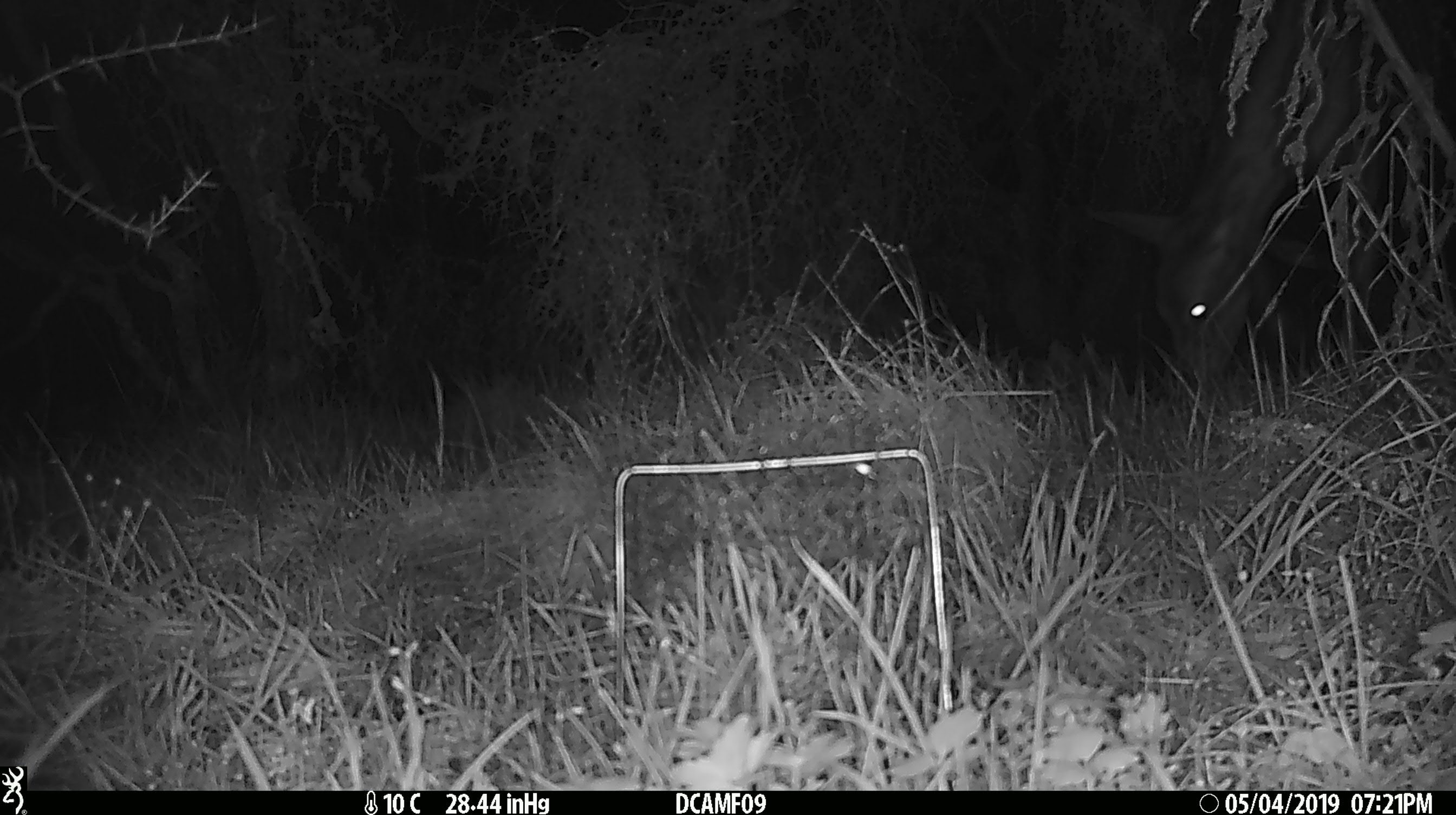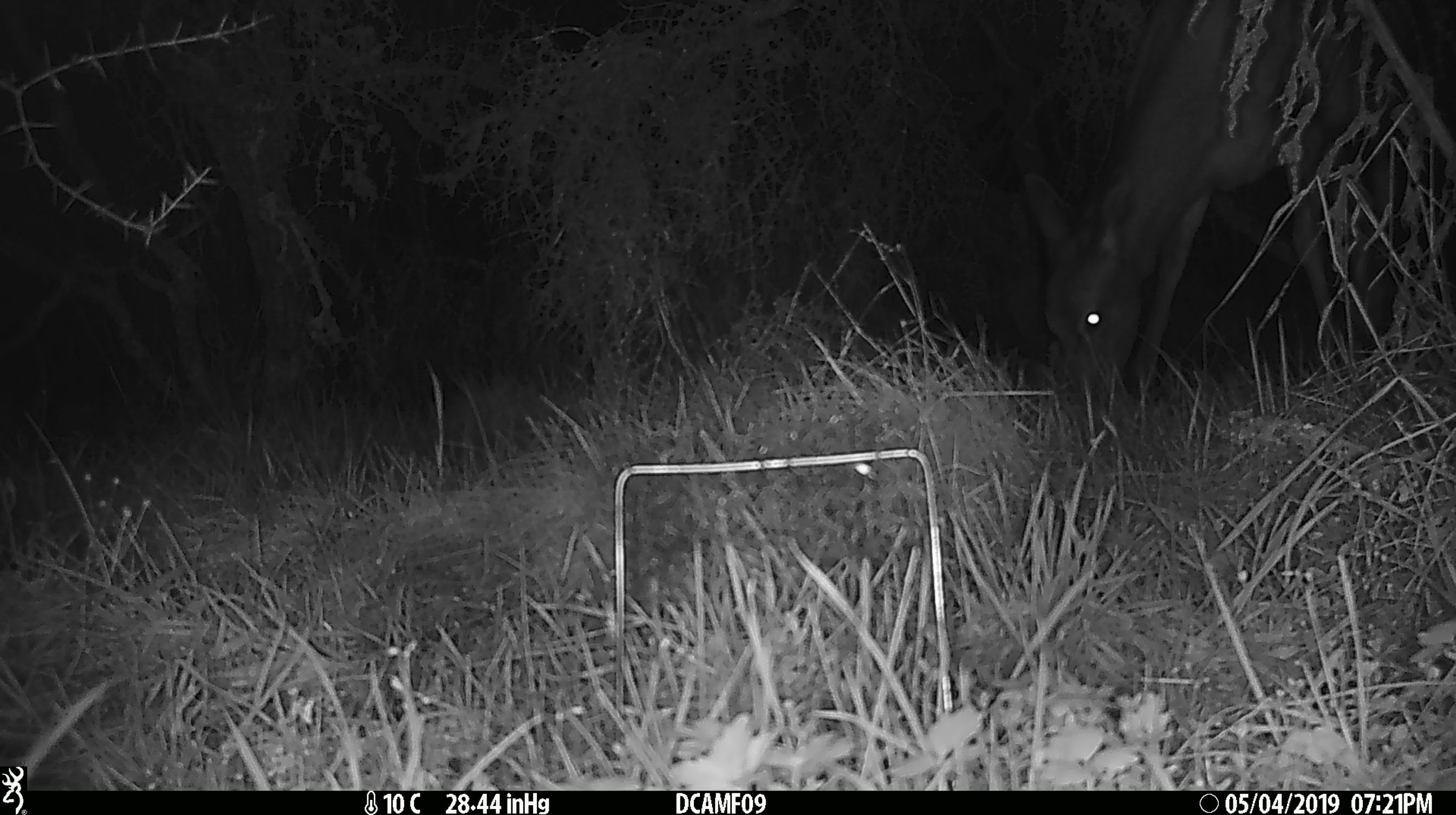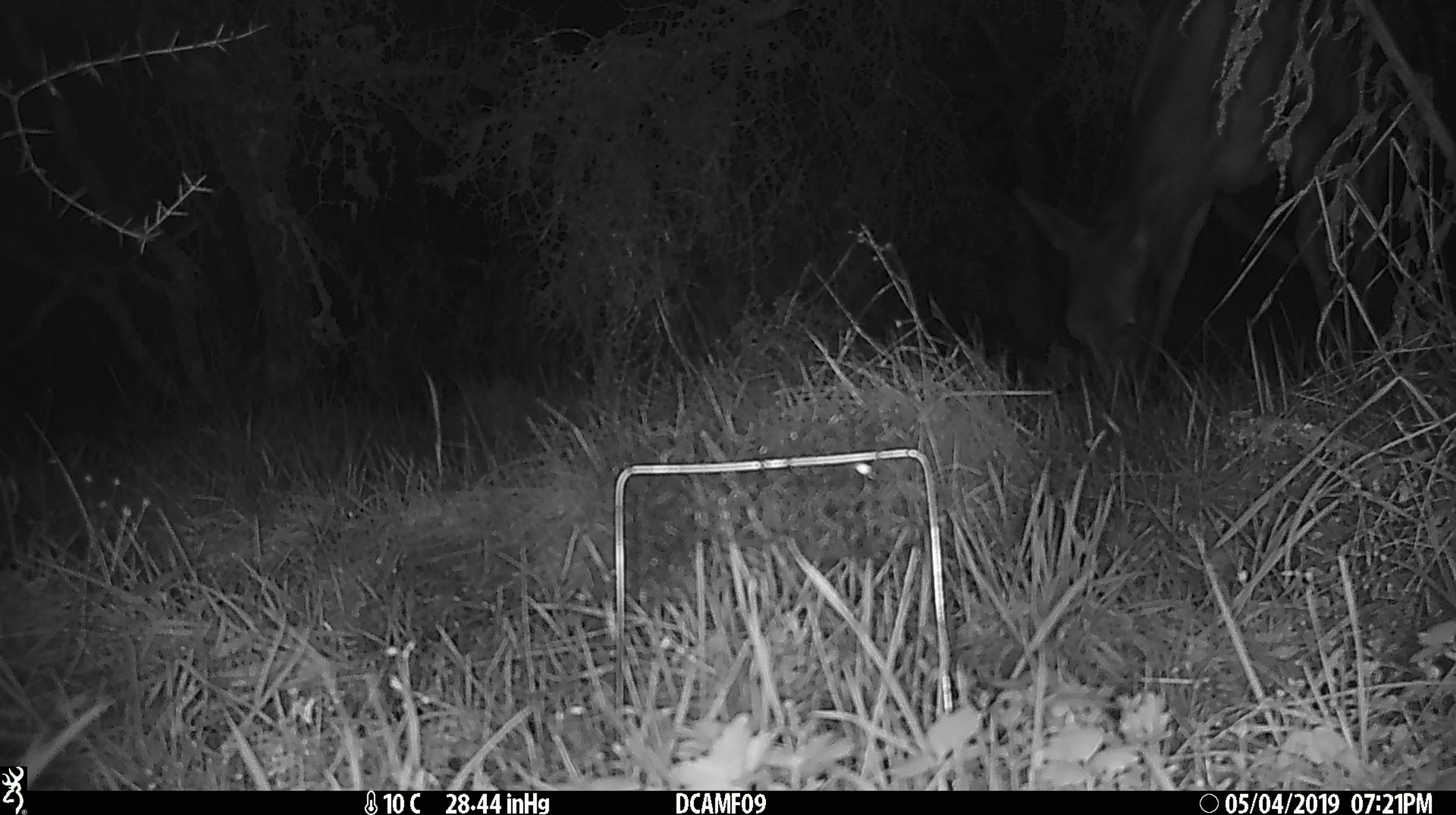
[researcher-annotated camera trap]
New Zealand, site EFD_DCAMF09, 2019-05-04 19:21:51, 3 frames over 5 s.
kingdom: Animalia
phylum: Chordata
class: Mammalia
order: Artiodactyla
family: Cervidae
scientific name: Cervidae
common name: deer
Deer (Cervidae).